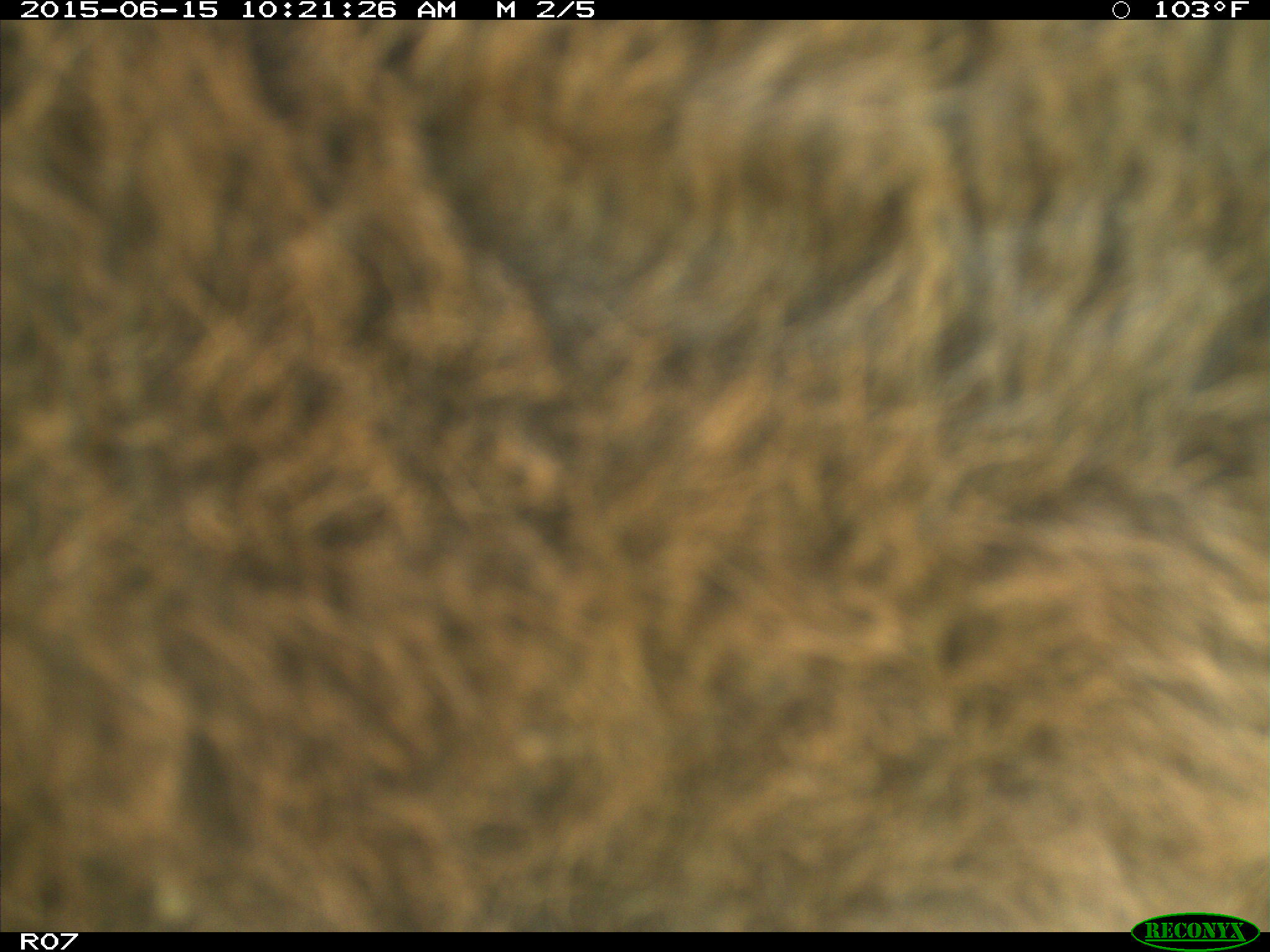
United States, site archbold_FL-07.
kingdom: Animalia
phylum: Chordata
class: Mammalia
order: Artiodactyla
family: Bovidae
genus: Bos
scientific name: Bos taurus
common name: domestic cow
Bos taurus (domestic cow).